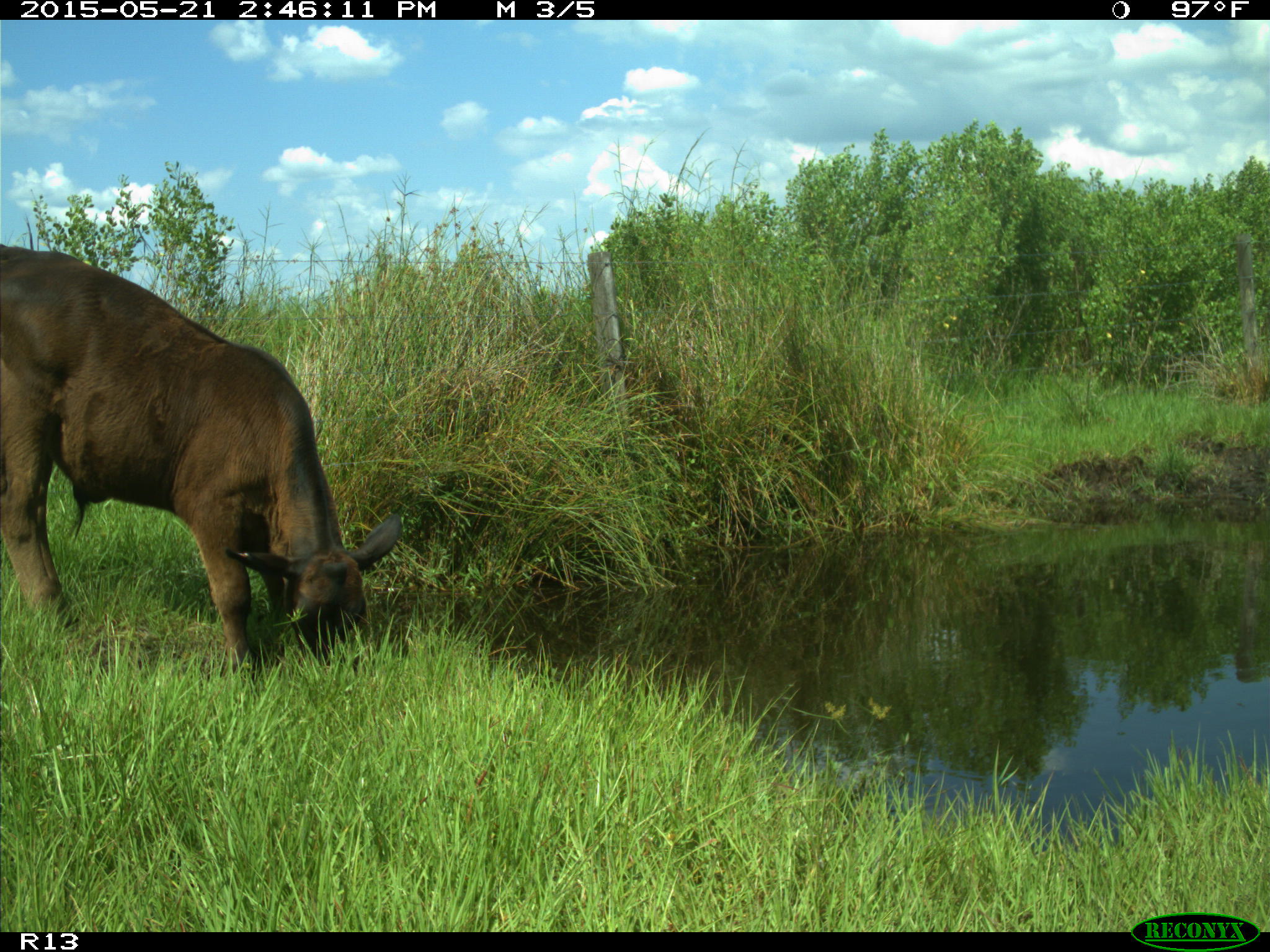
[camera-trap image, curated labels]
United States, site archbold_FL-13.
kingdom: Animalia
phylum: Chordata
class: Mammalia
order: Artiodactyla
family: Bovidae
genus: Bos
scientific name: Bos taurus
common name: domestic cow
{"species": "Bos taurus (domestic cow)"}